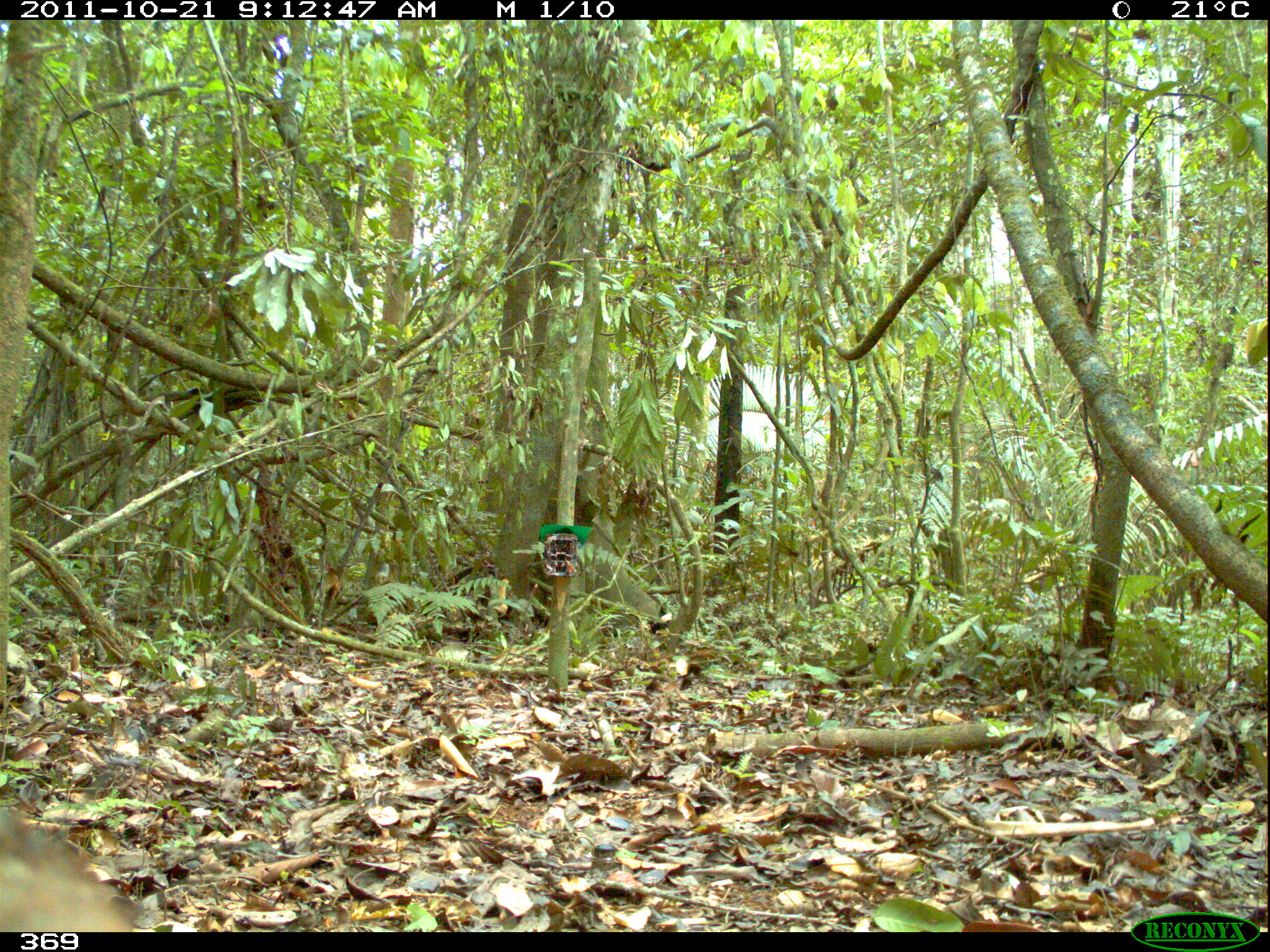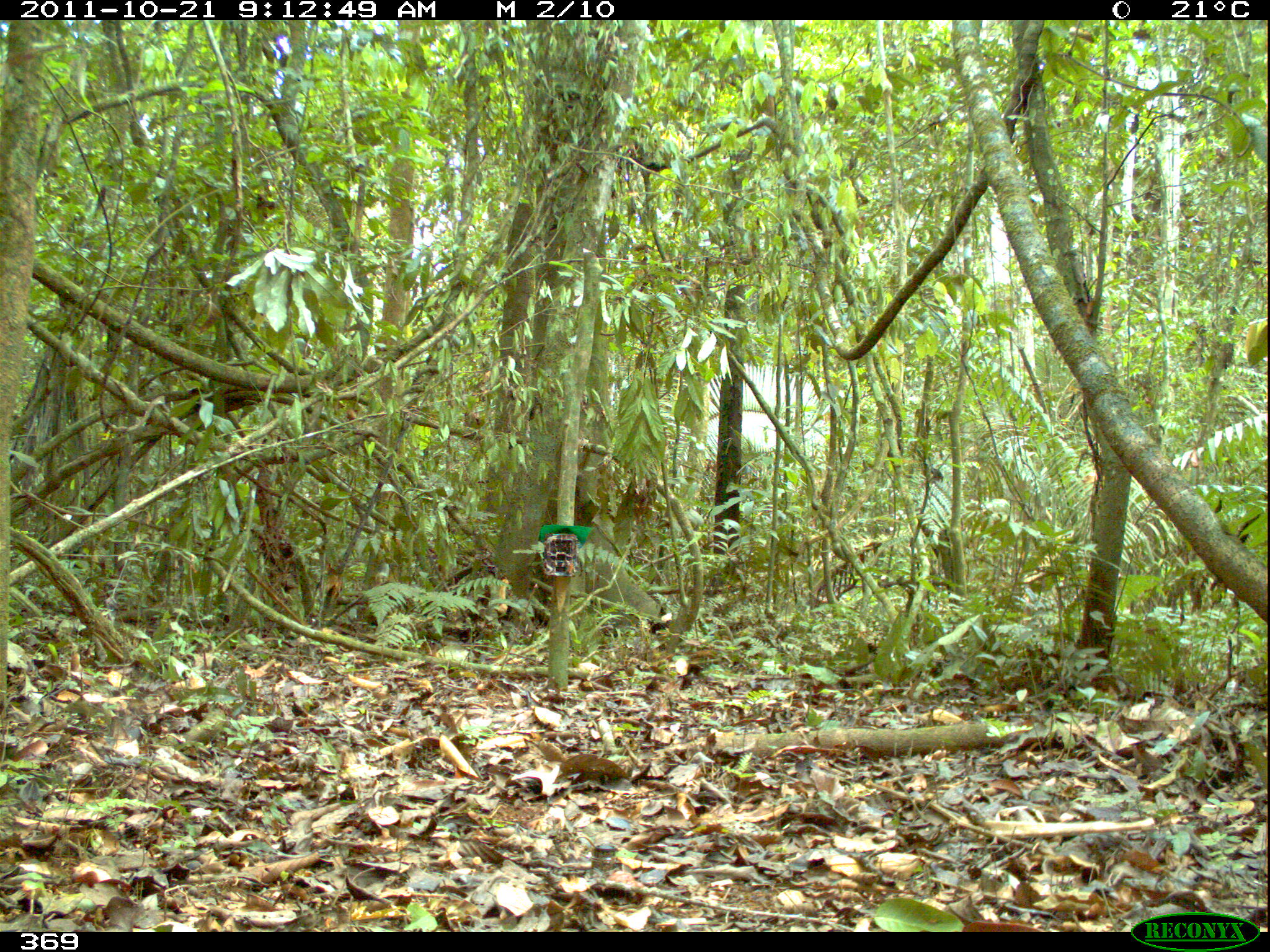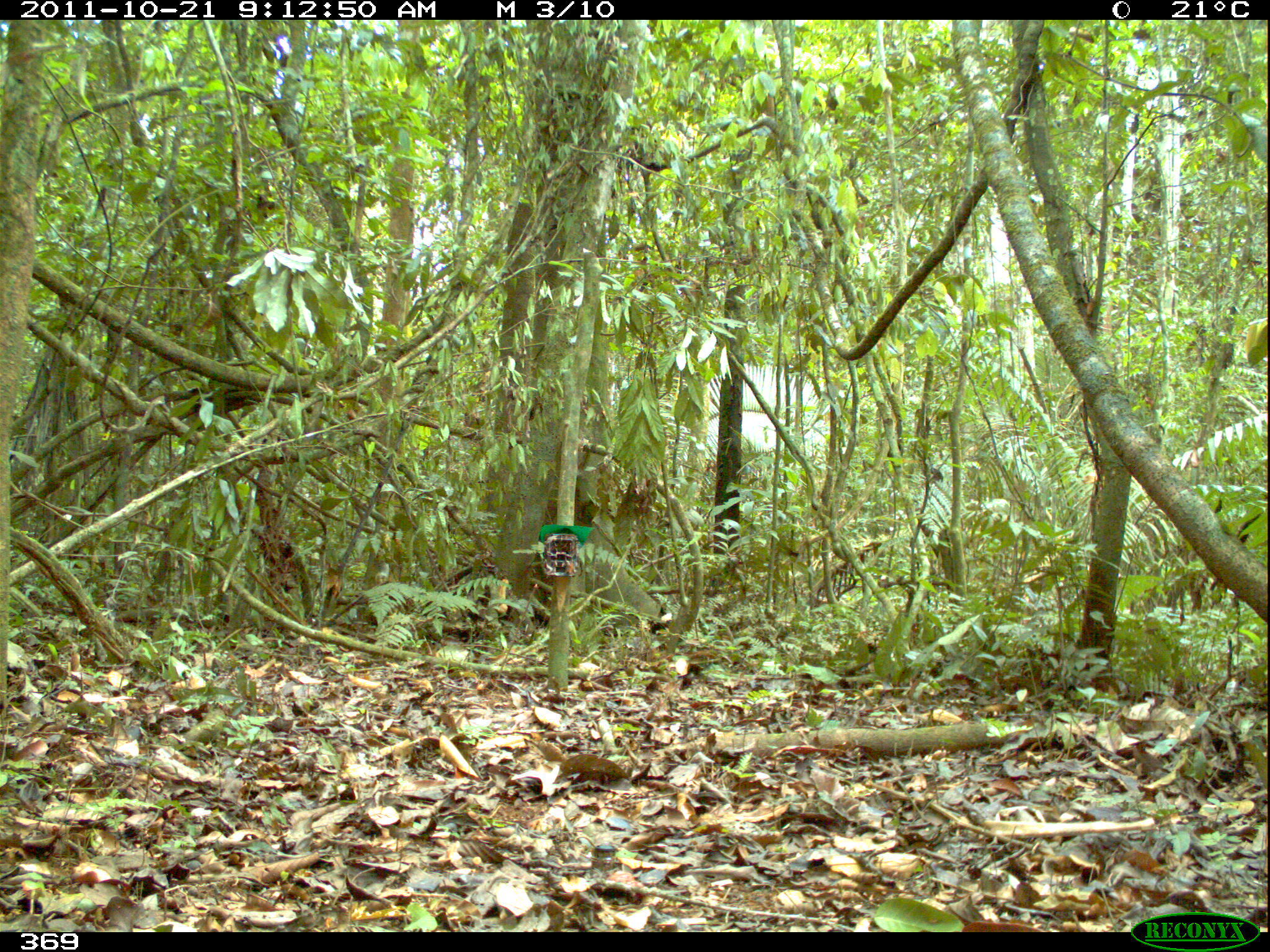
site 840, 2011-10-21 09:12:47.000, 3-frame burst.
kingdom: Animalia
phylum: Chordata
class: Mammalia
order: Artiodactyla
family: Tayassuidae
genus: Pecari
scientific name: Pecari tajacu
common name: collared peccary